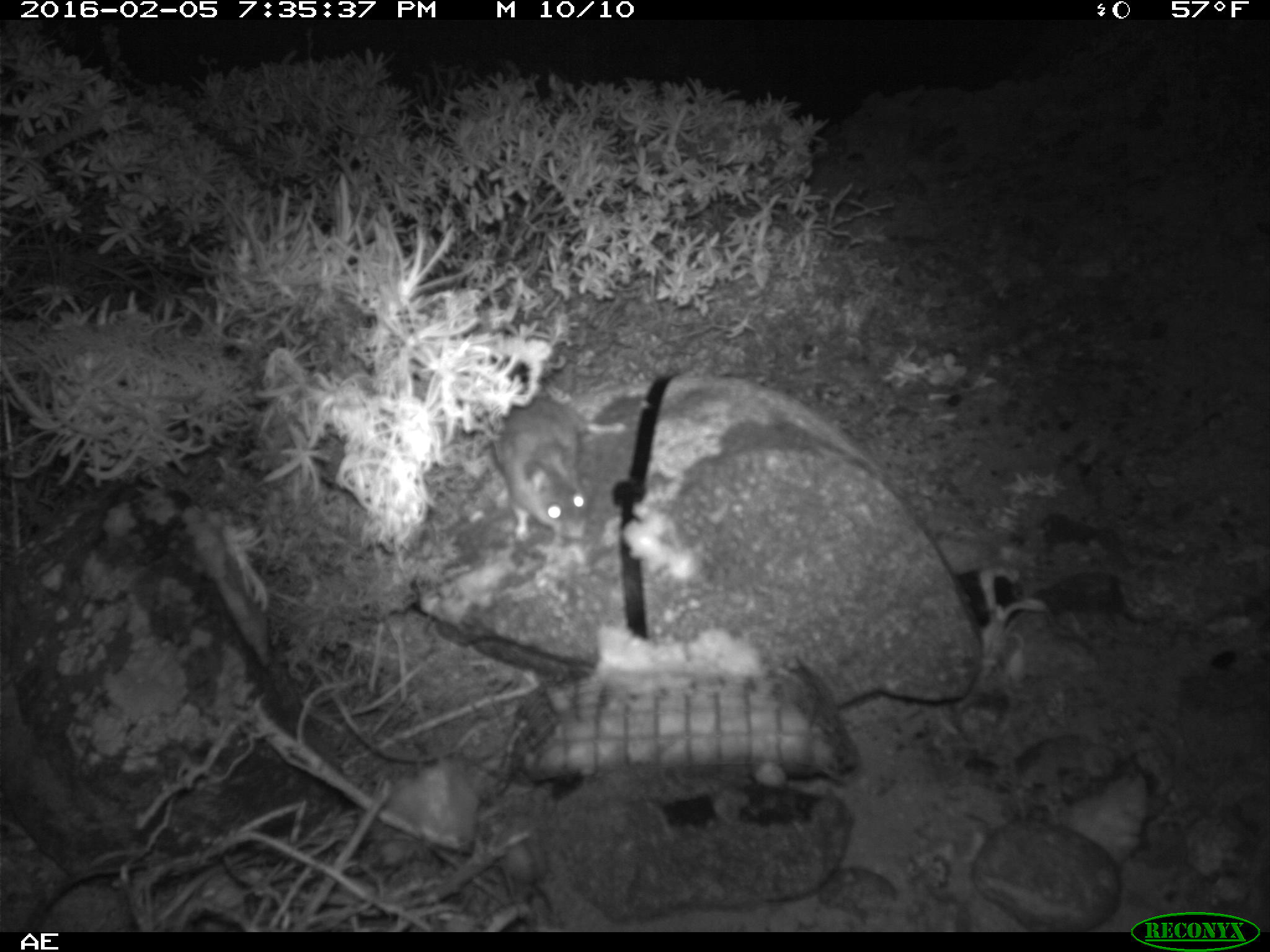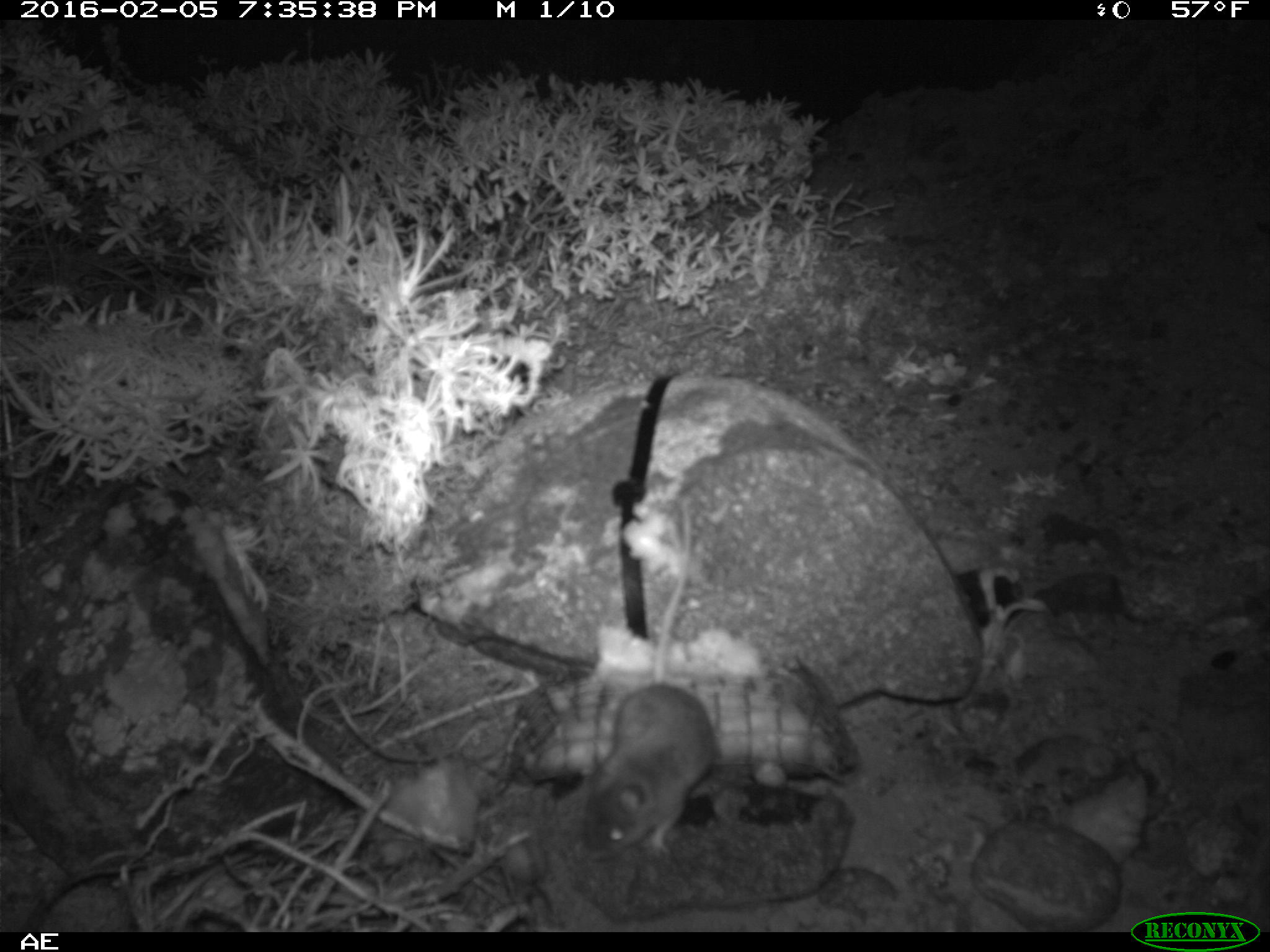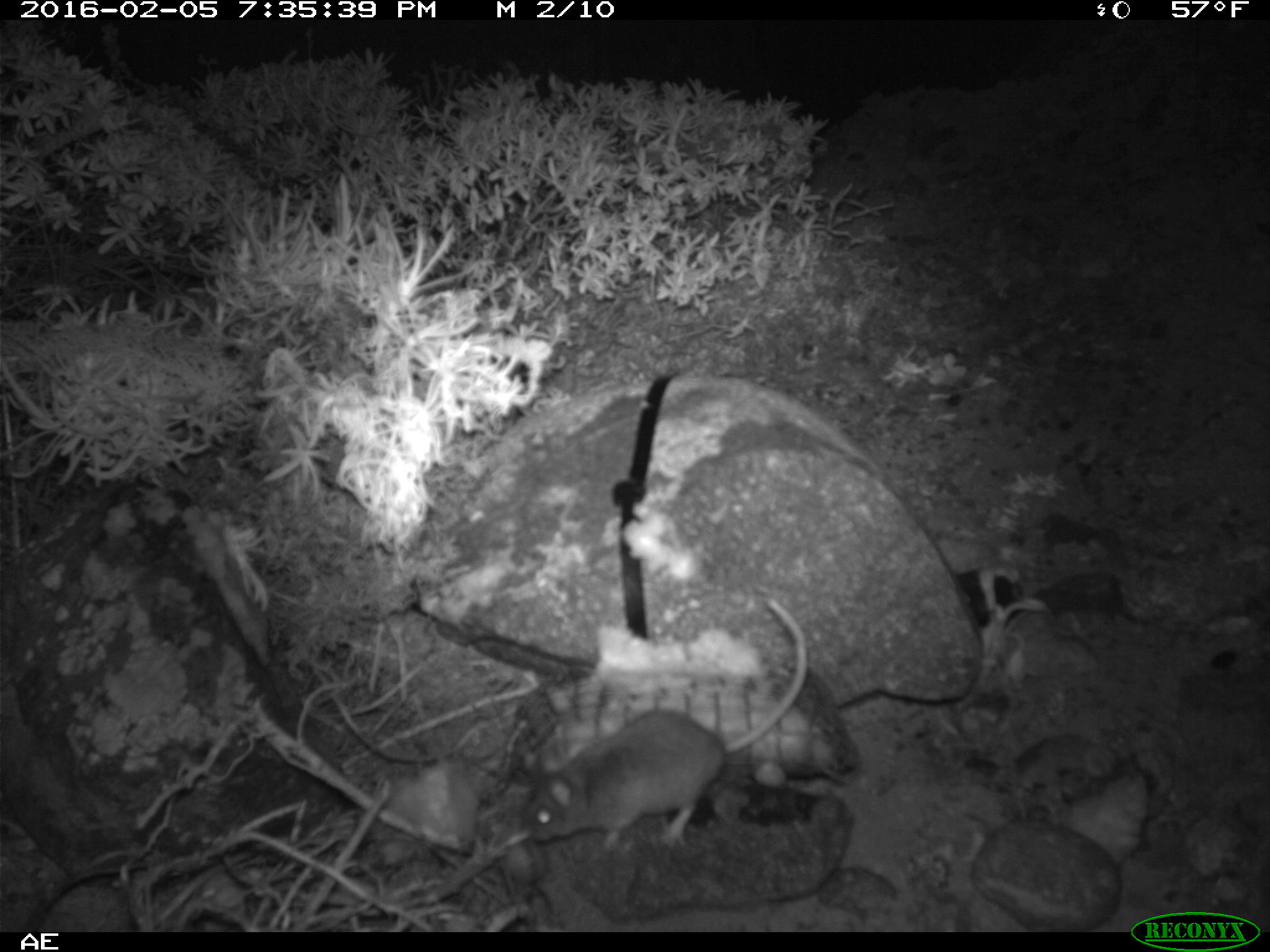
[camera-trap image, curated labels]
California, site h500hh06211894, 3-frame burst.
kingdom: Animalia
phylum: Chordata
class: Mammalia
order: Rodentia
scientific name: Rodentia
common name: rodent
Rodent (Rodentia).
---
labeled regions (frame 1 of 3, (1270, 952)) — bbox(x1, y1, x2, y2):
rodent: bbox(489, 390, 588, 541)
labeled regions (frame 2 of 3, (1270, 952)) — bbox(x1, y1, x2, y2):
rodent: bbox(577, 490, 716, 857)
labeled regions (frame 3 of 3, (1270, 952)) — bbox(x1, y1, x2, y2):
rodent: bbox(519, 597, 809, 852)